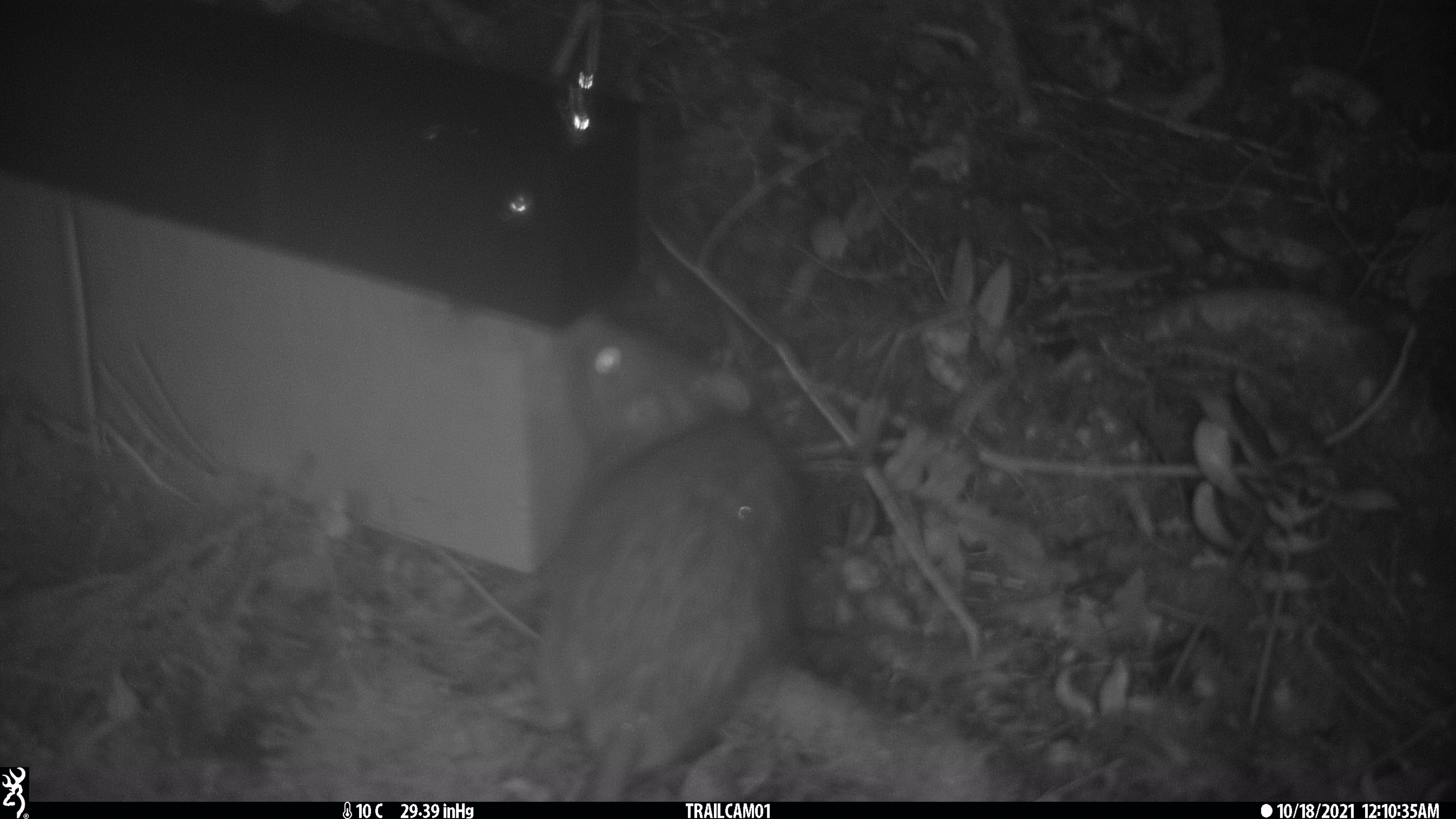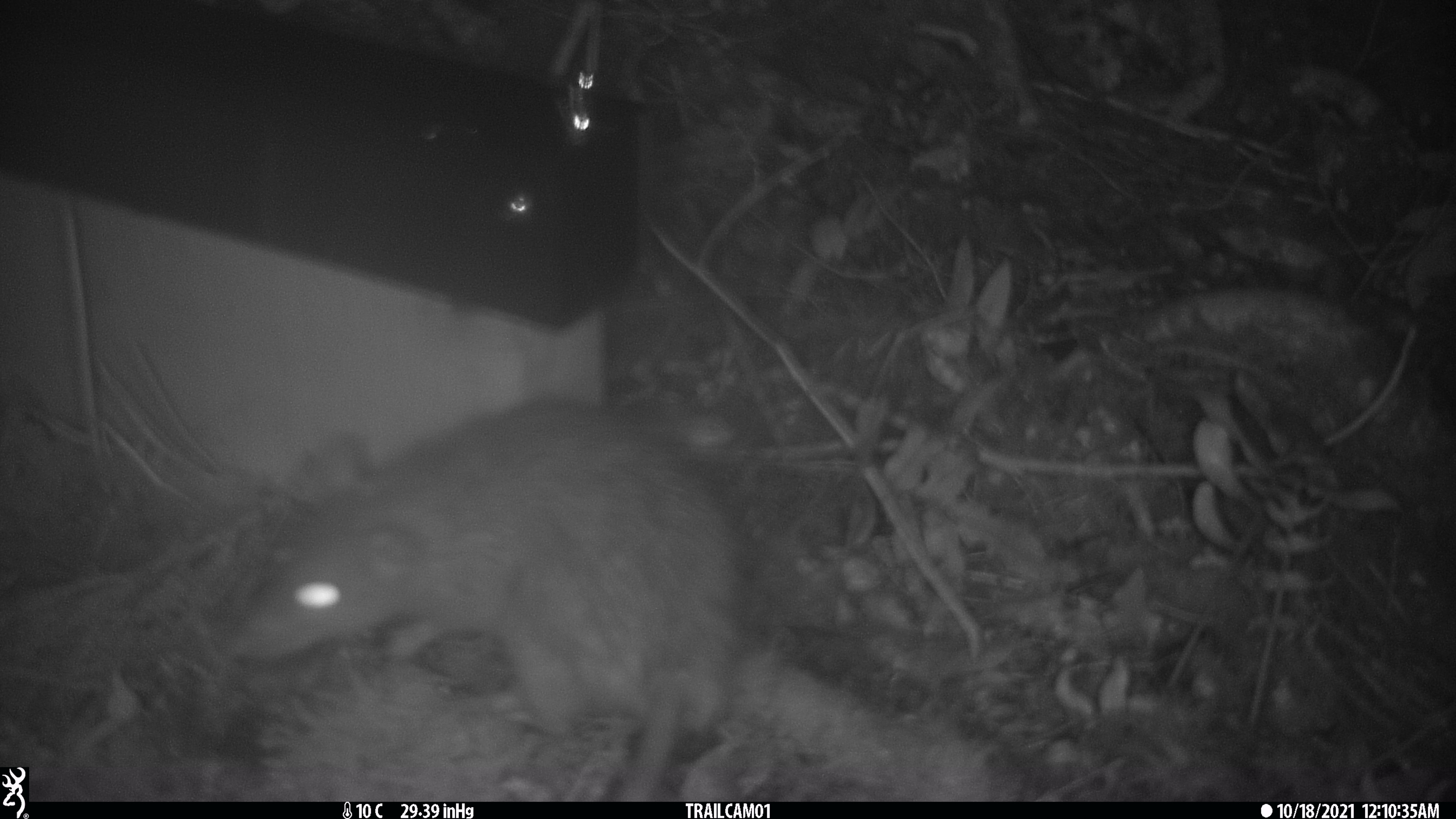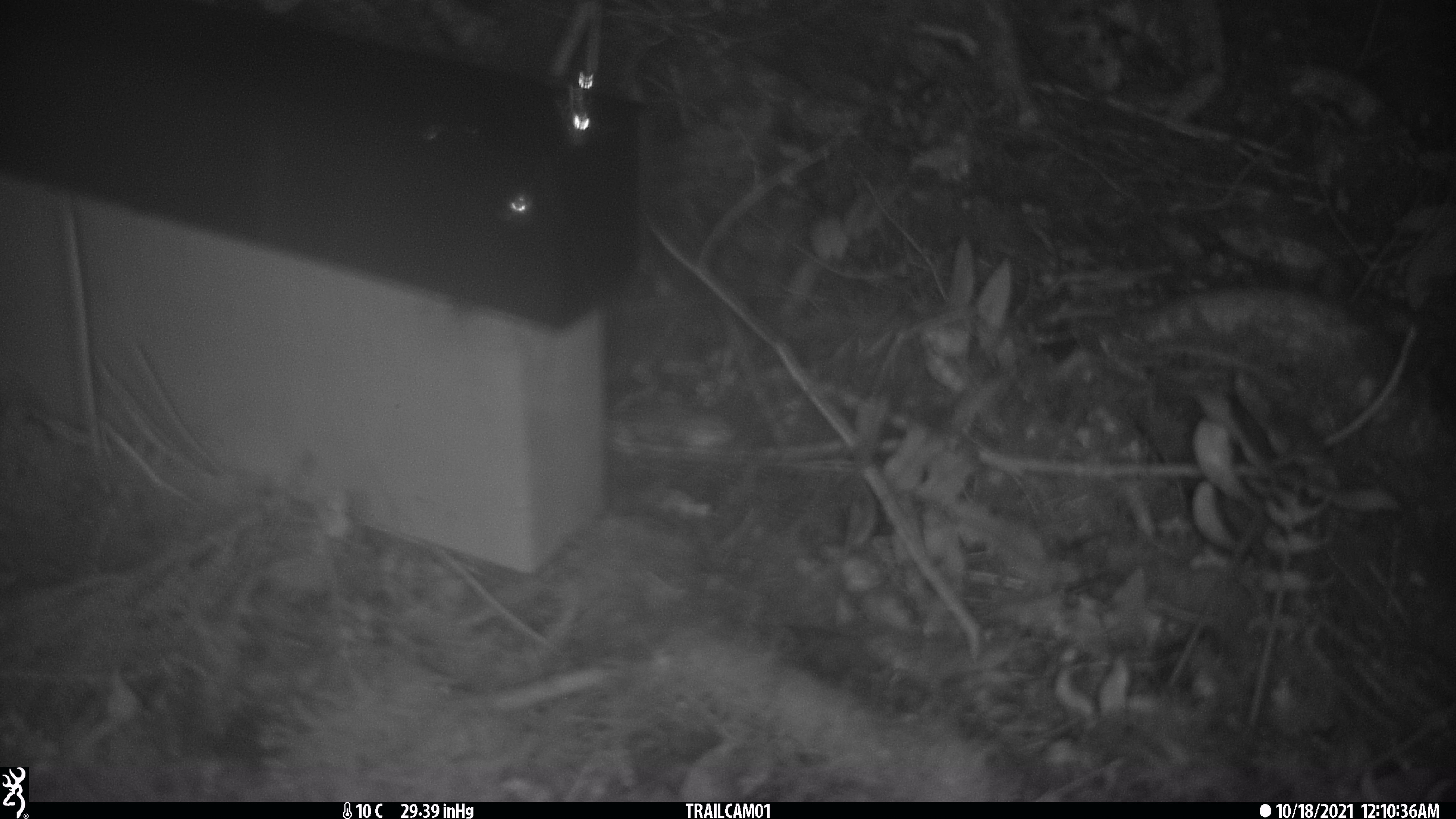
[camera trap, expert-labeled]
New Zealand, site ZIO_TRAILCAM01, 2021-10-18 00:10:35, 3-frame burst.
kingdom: Animalia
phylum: Chordata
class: Mammalia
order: Rodentia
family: Muridae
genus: Rattus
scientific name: Rattus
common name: rat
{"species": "rat (Rattus)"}